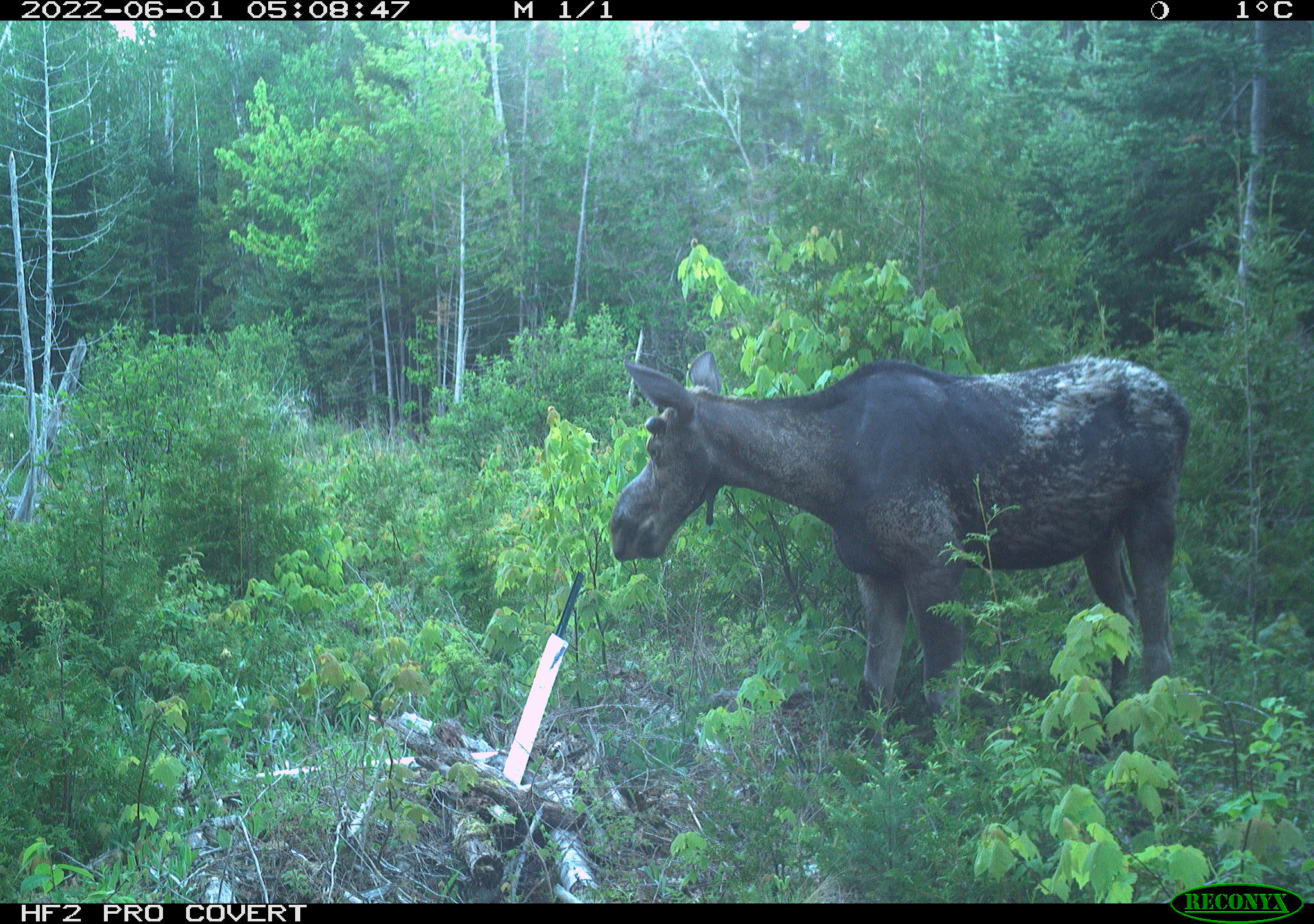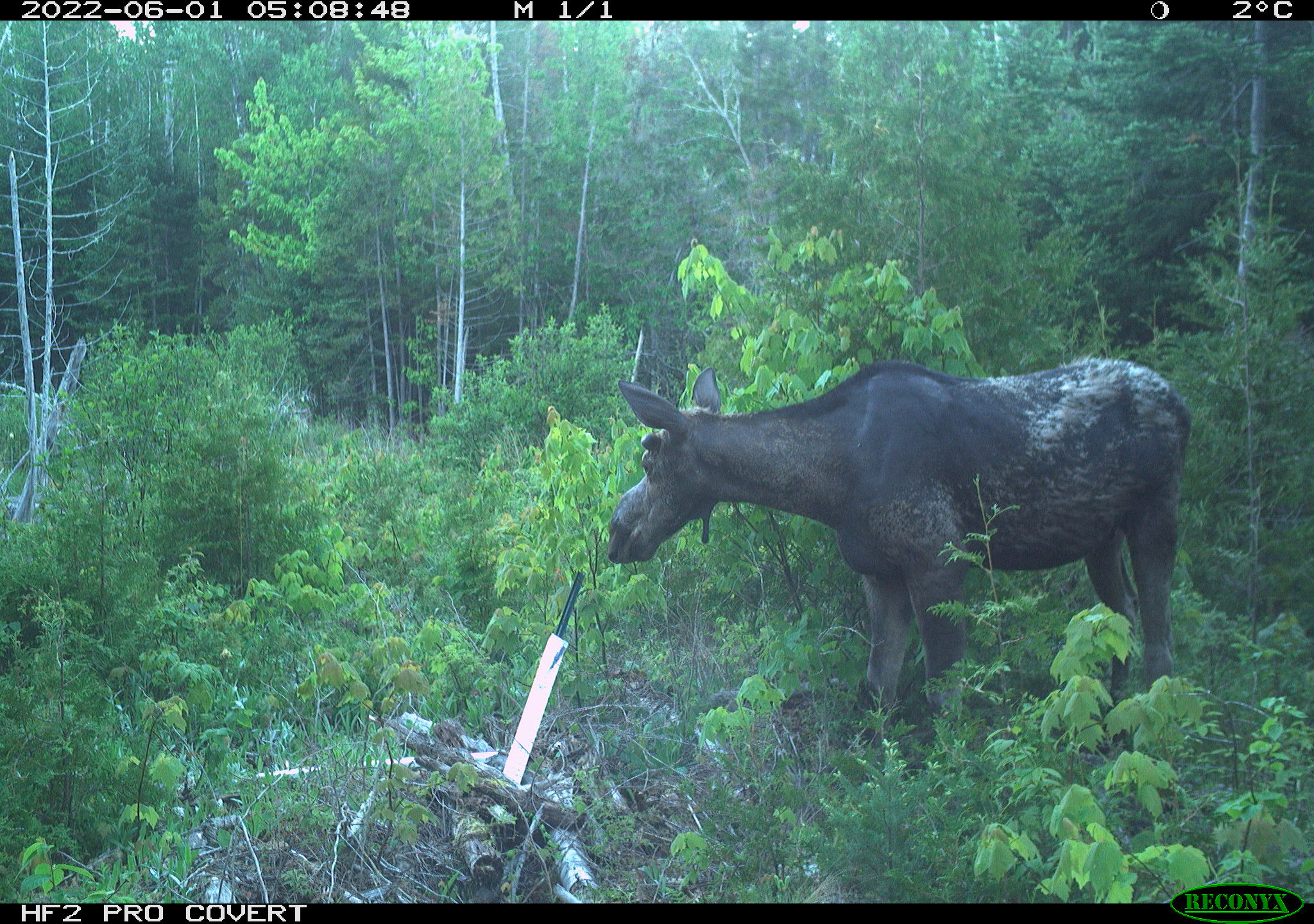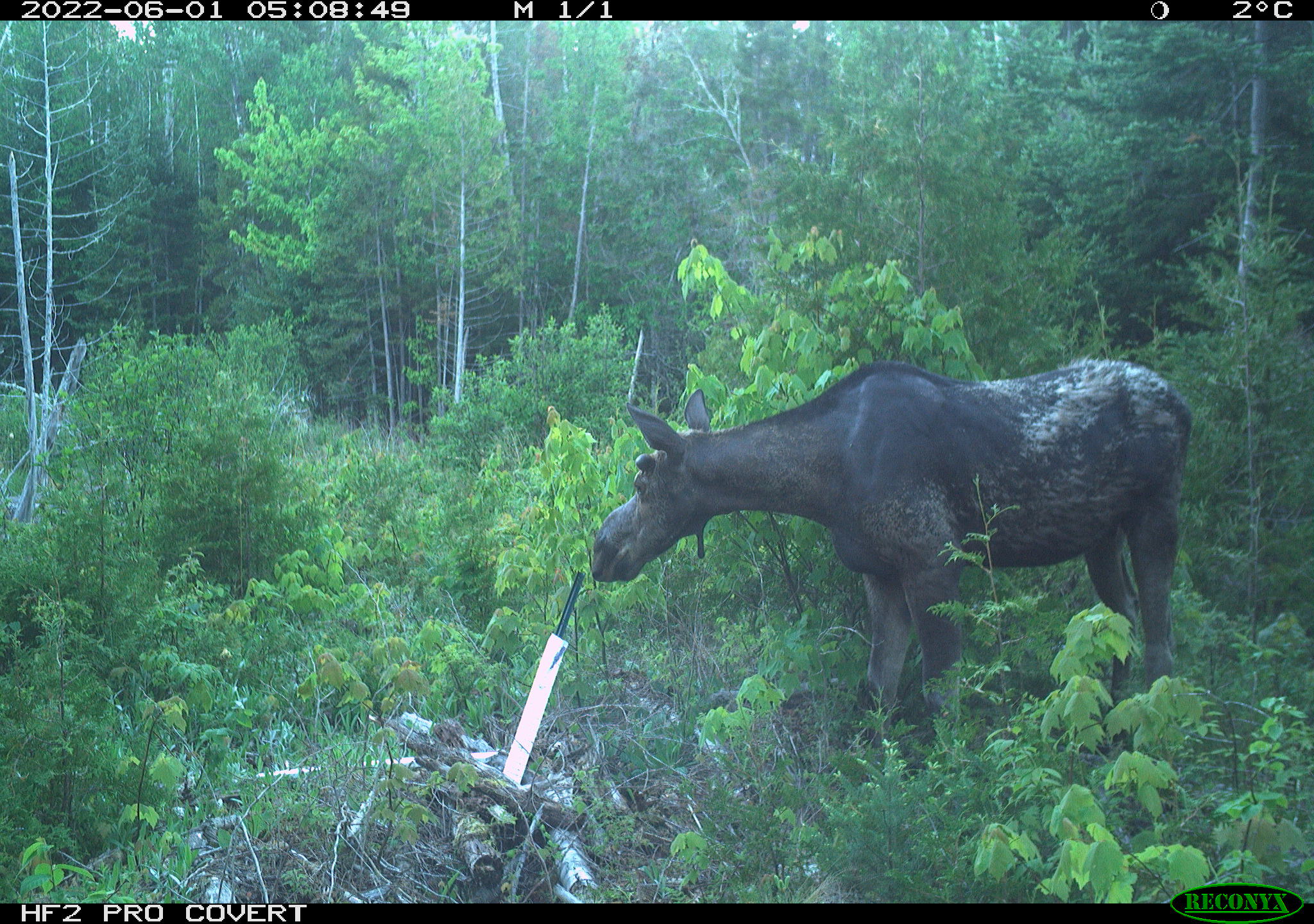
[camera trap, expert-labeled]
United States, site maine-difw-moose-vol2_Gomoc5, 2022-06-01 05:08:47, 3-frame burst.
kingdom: Animalia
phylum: Chordata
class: Mammalia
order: Artiodactyla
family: Cervidae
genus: Alces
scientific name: Alces alces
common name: moose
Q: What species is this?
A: Moose (Alces alces).